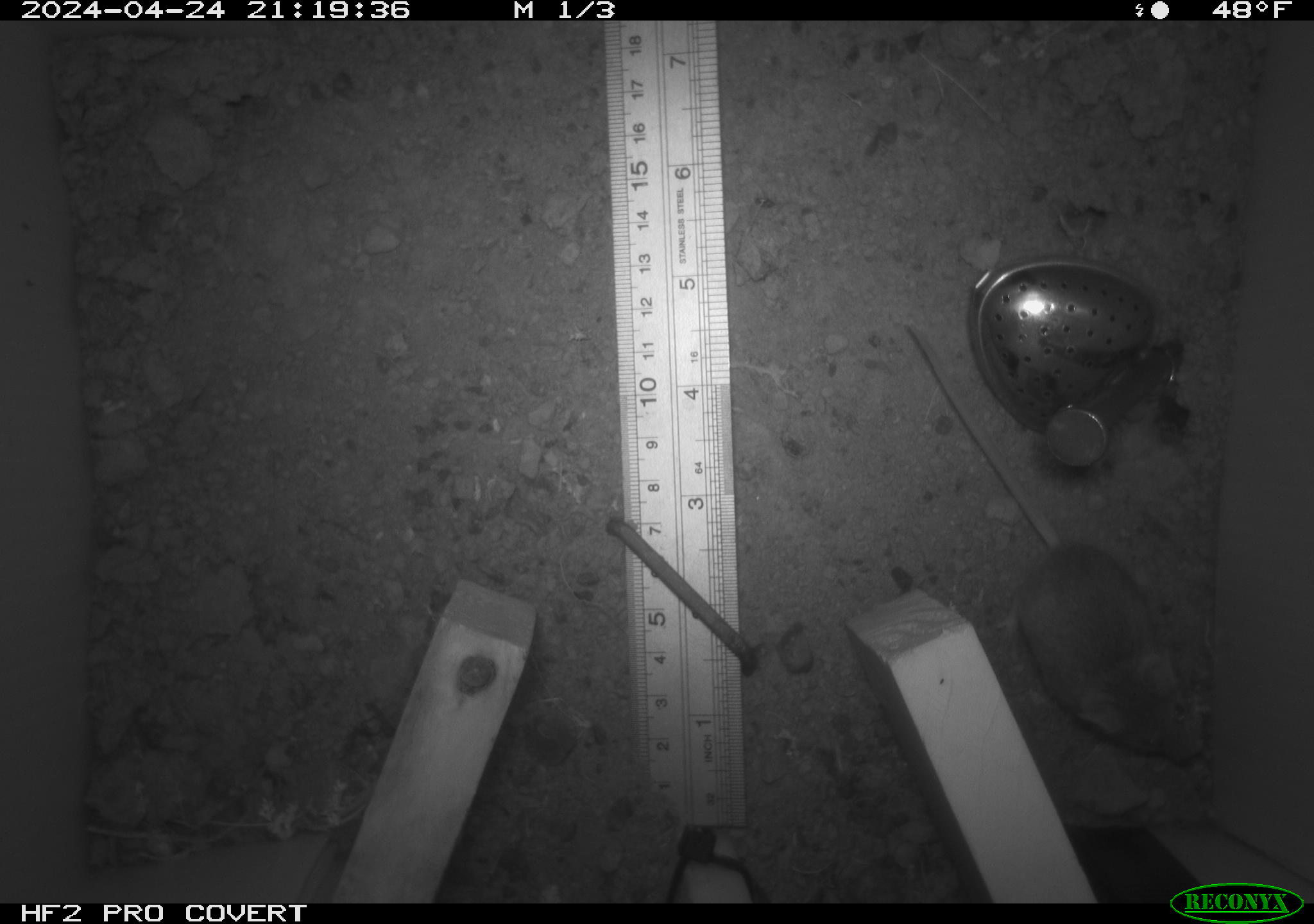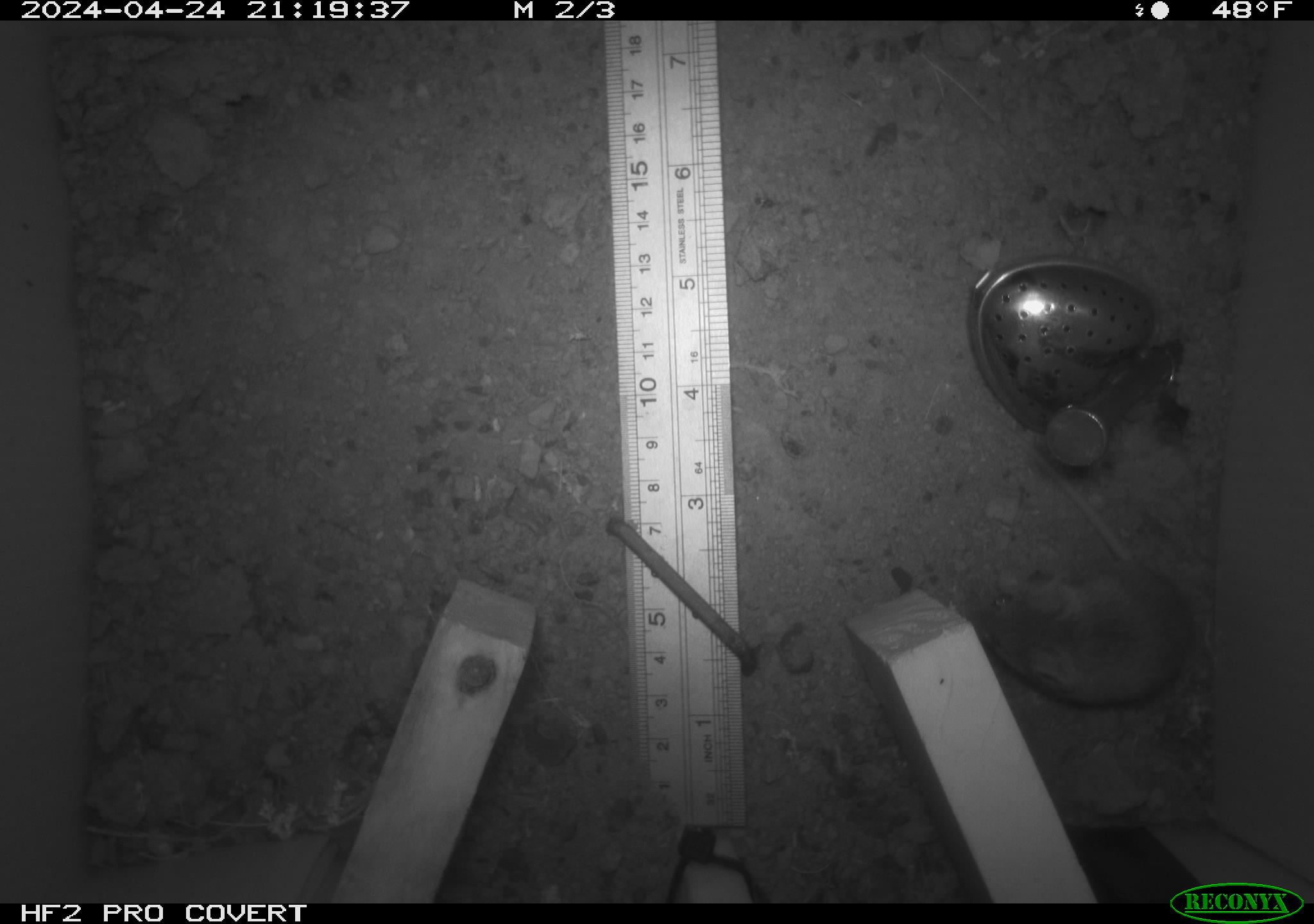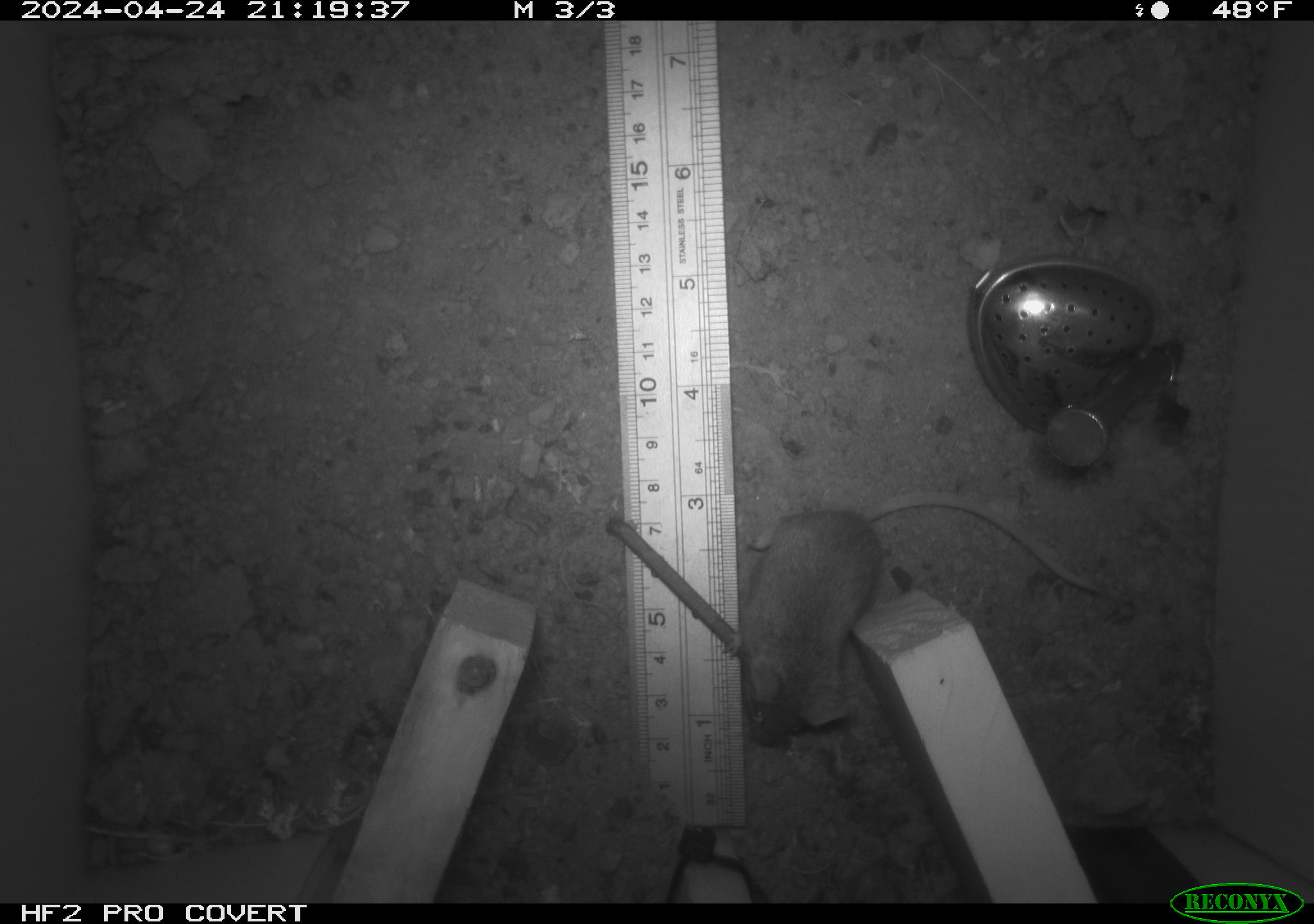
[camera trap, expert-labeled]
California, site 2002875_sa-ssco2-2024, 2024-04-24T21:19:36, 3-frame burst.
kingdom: Animalia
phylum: Chordata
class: Mammalia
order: Rodentia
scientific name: Rodentia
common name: mouse species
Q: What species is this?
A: Mouse species (Rodentia).